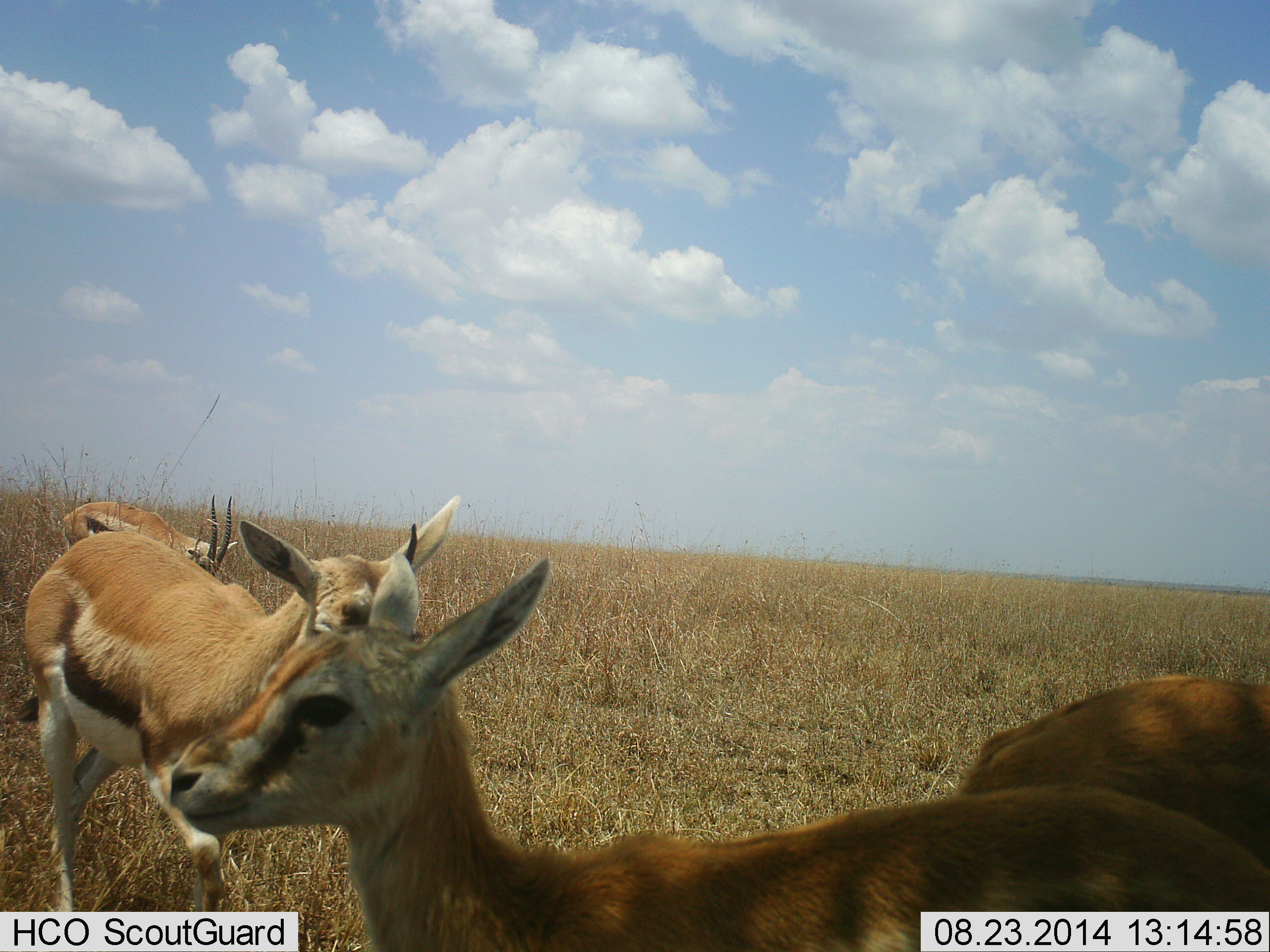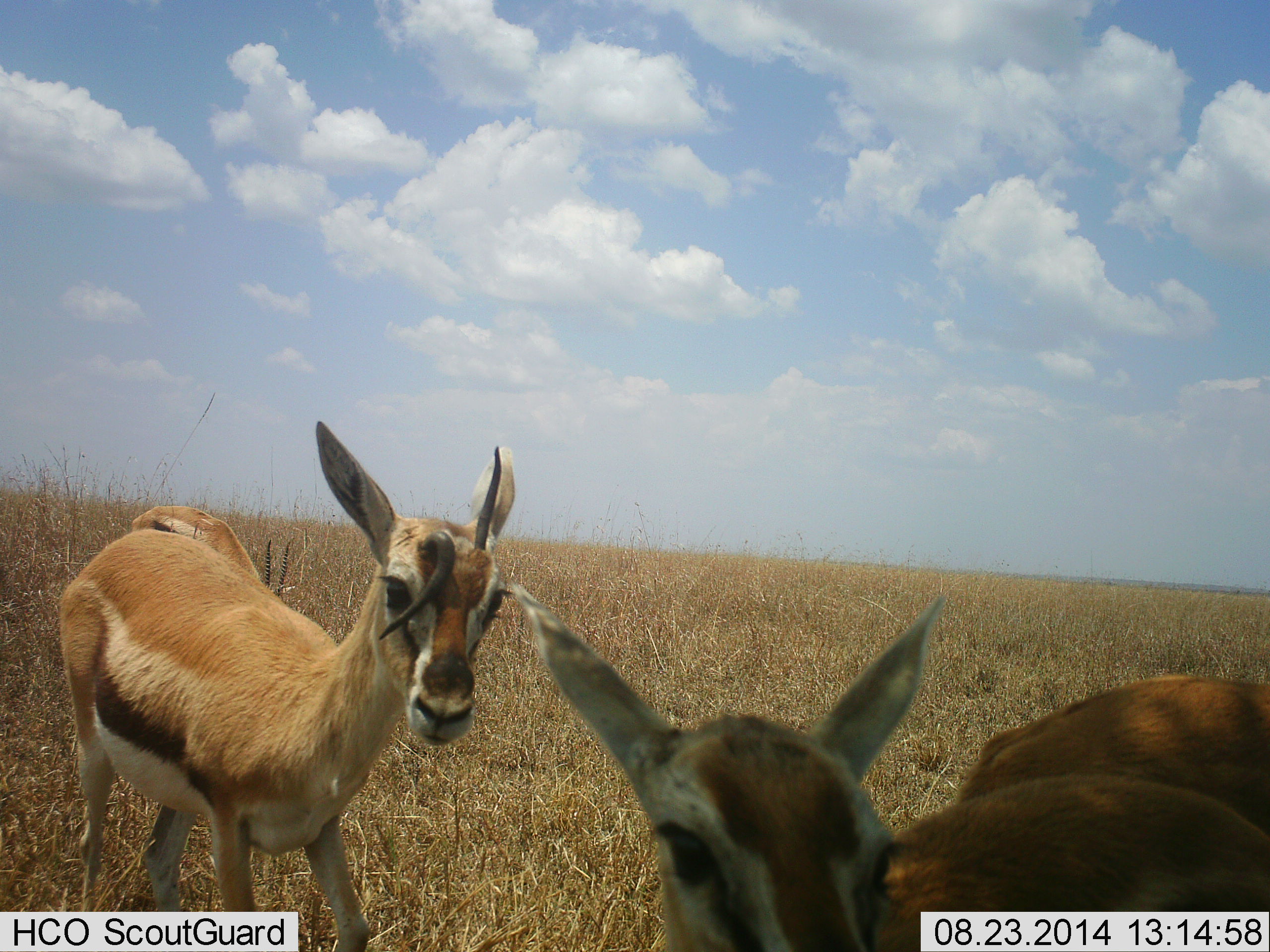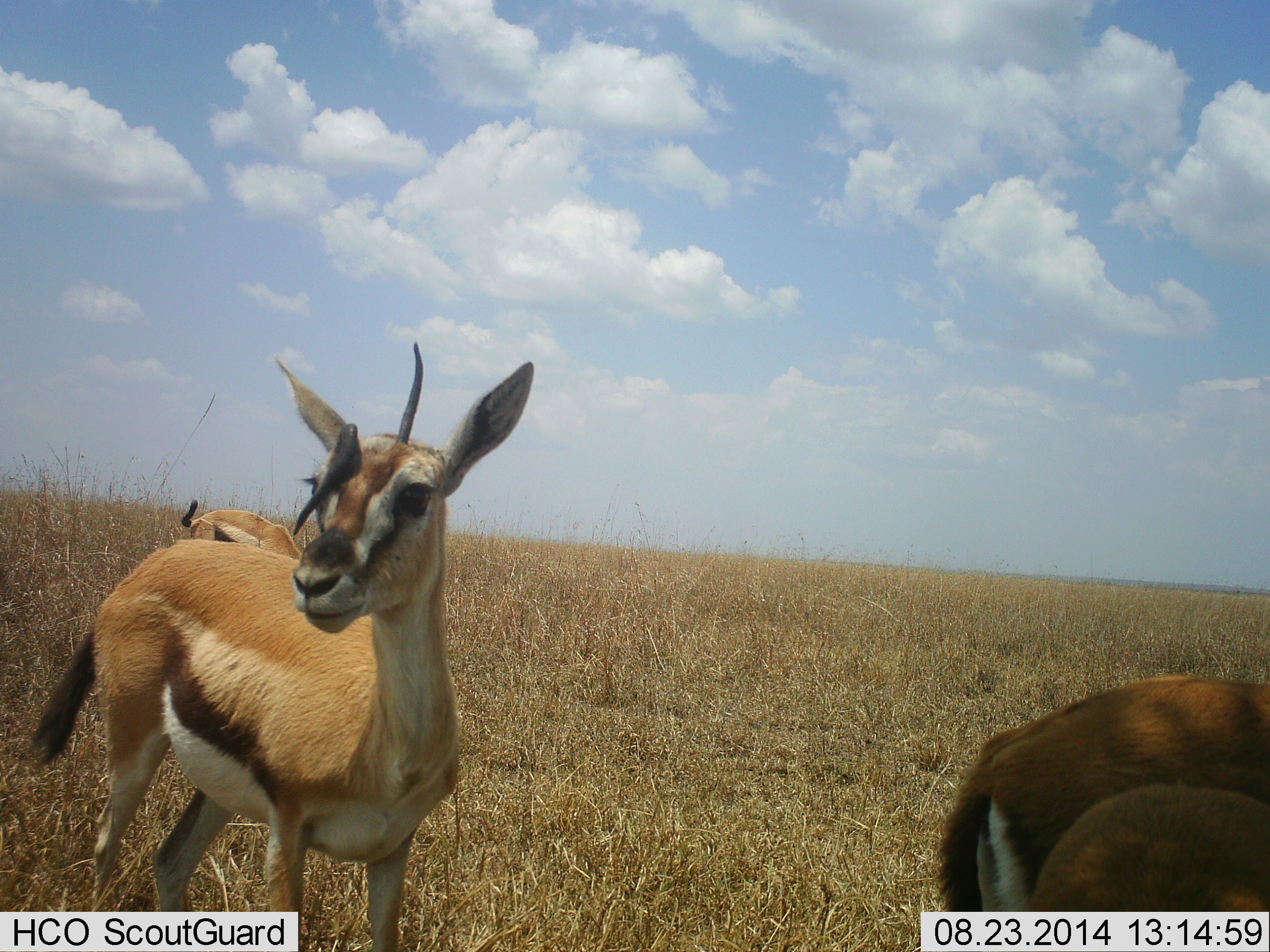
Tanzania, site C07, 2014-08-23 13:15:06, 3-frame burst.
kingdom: Animalia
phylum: Chordata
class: Mammalia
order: Artiodactyla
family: Bovidae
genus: Eudorcas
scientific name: Eudorcas thomsonii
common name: thomson's gazelle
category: gazellethomsons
Gazellethomsons (thomson's gazelle) (Eudorcas thomsonii), count 4. Behavior (volunteer vote fractions): standing 91%, resting 0%, moving 45%, interacting 9%. Young present (vote fraction): 27%. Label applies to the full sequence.